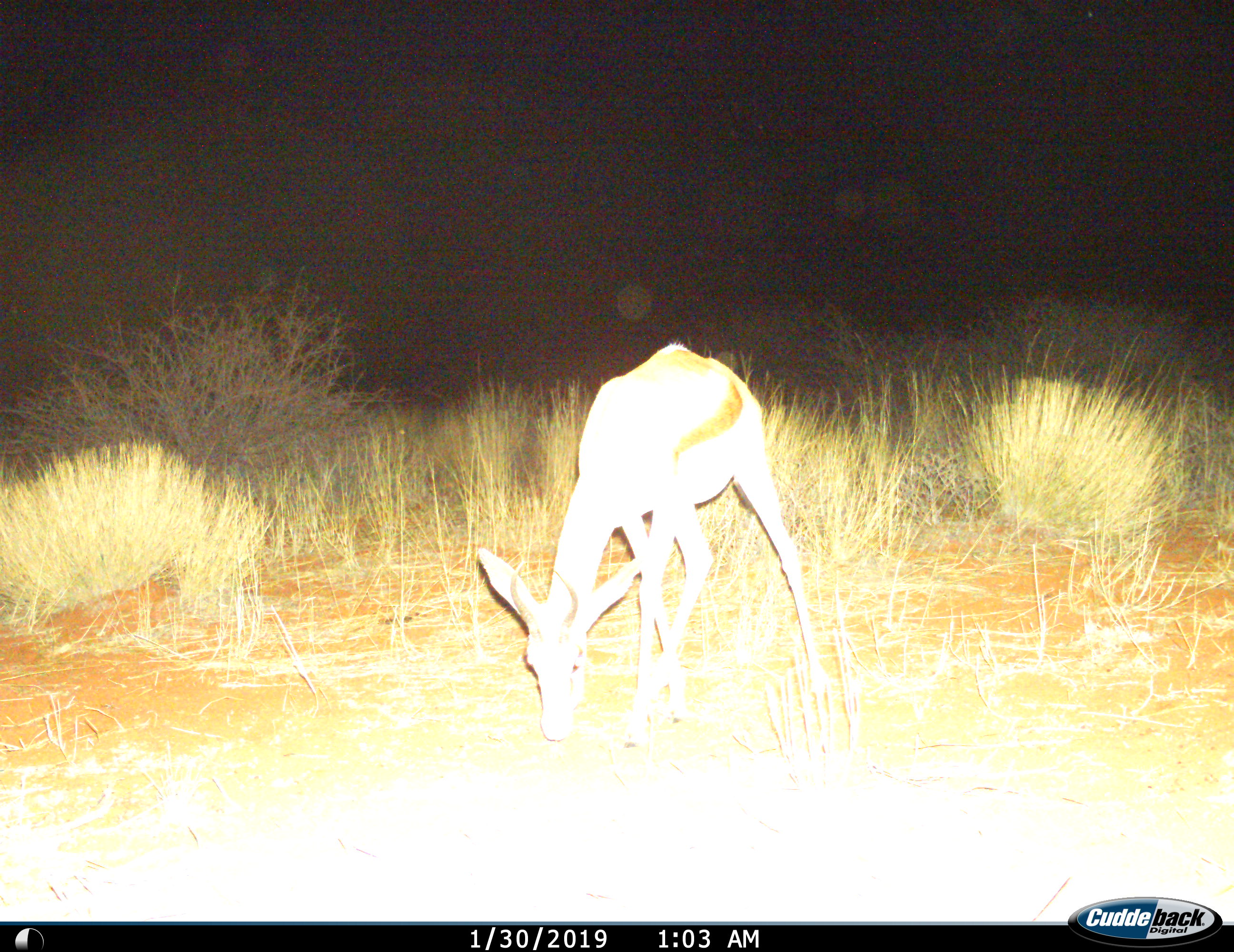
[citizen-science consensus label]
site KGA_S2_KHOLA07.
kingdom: Animalia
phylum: Chordata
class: Mammalia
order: Artiodactyla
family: Bovidae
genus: Antidorcas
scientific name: Antidorcas marsupialis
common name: springbok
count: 1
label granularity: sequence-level